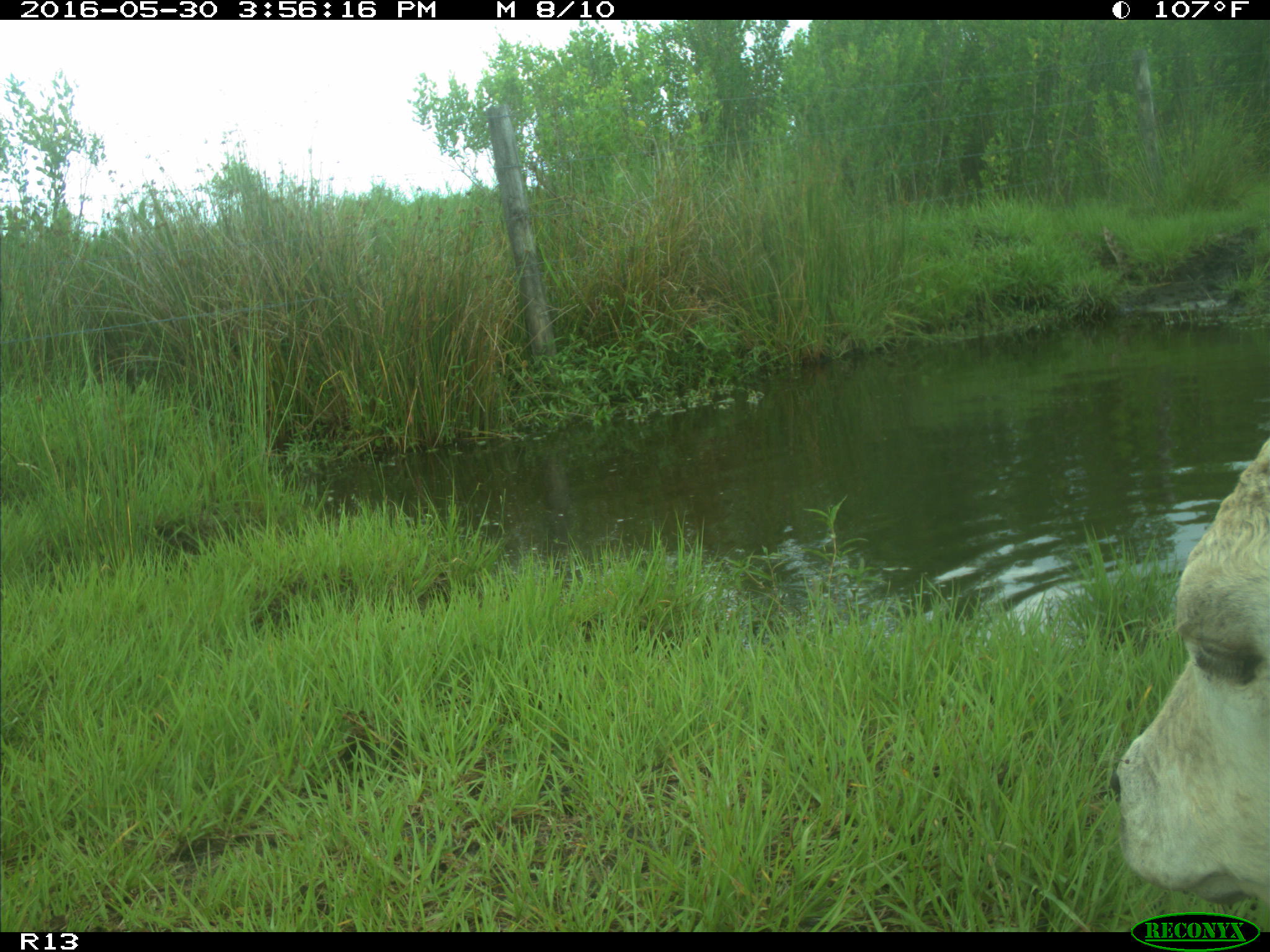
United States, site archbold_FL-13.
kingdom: Animalia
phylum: Chordata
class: Mammalia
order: Artiodactyla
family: Bovidae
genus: Bos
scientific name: Bos taurus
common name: domestic cow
Bos taurus (domestic cow).